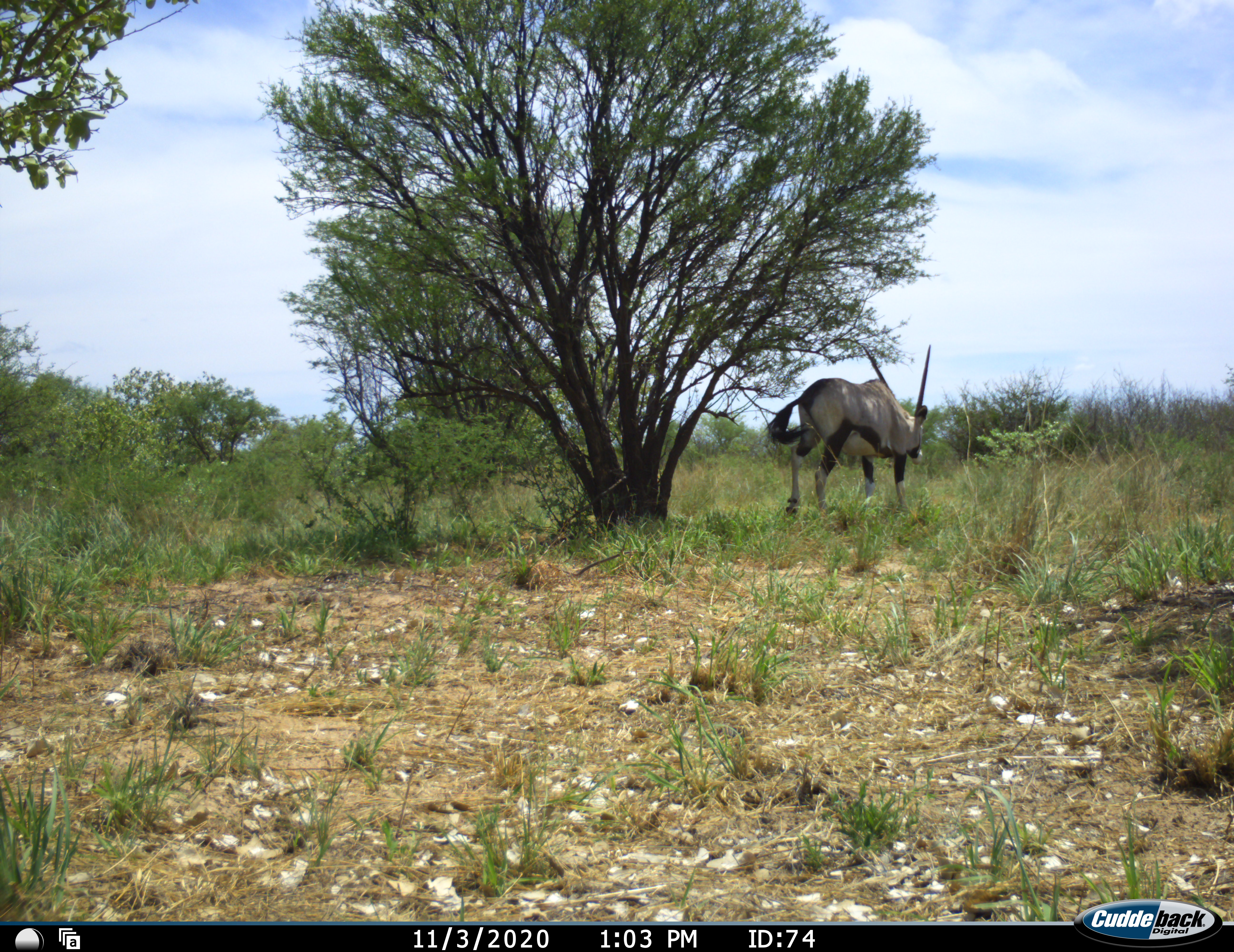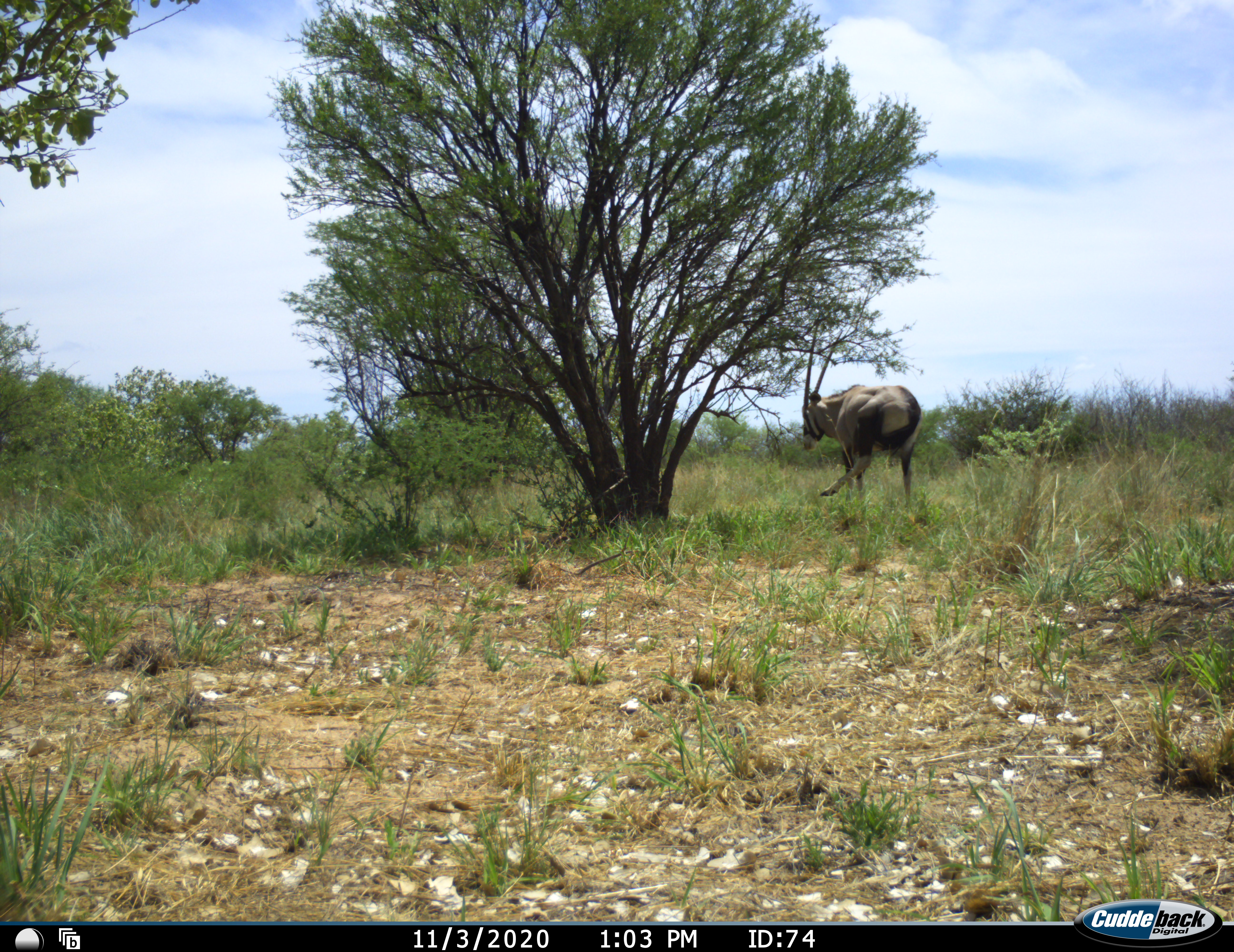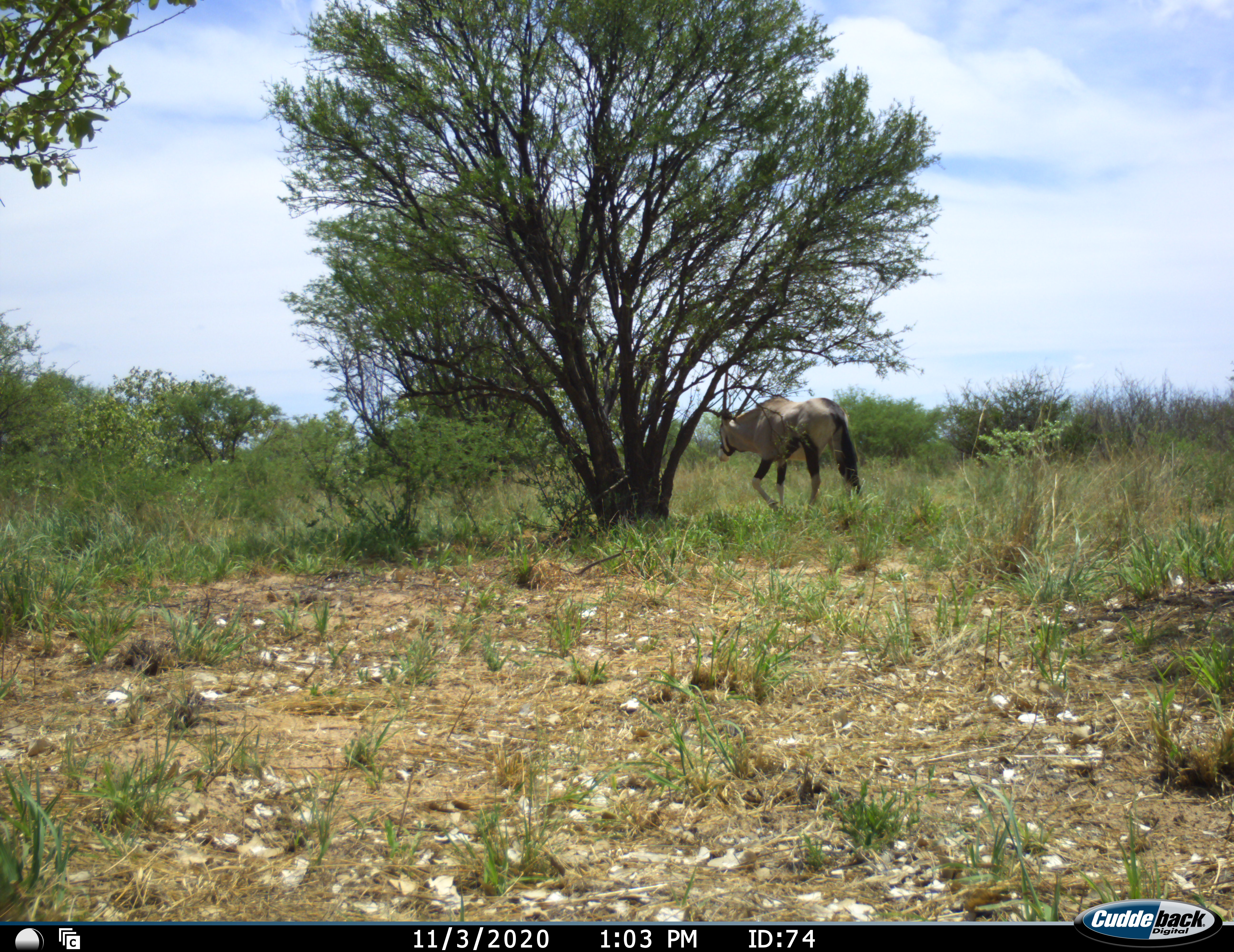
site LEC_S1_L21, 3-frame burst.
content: unidentified animal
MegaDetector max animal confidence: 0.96